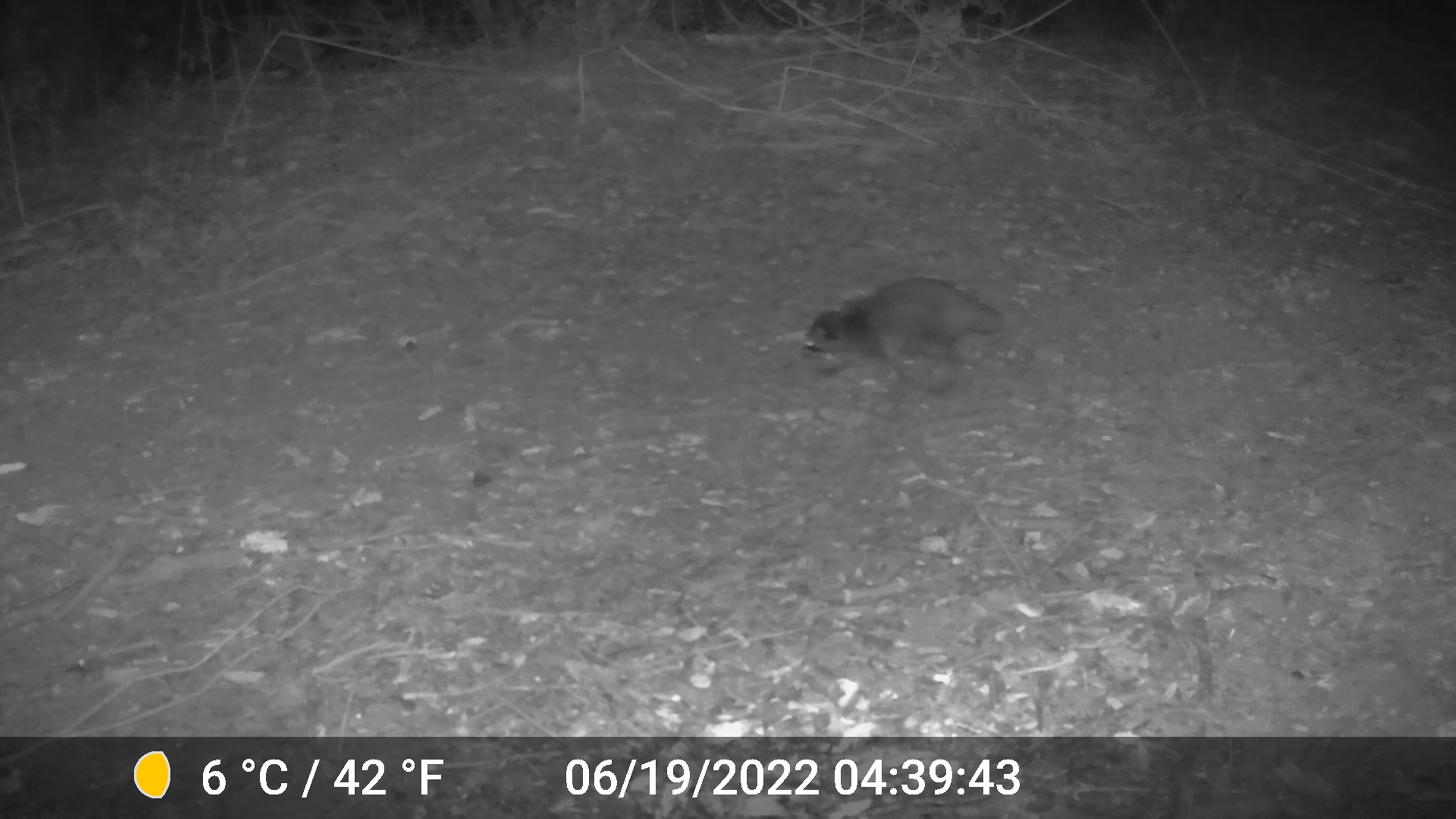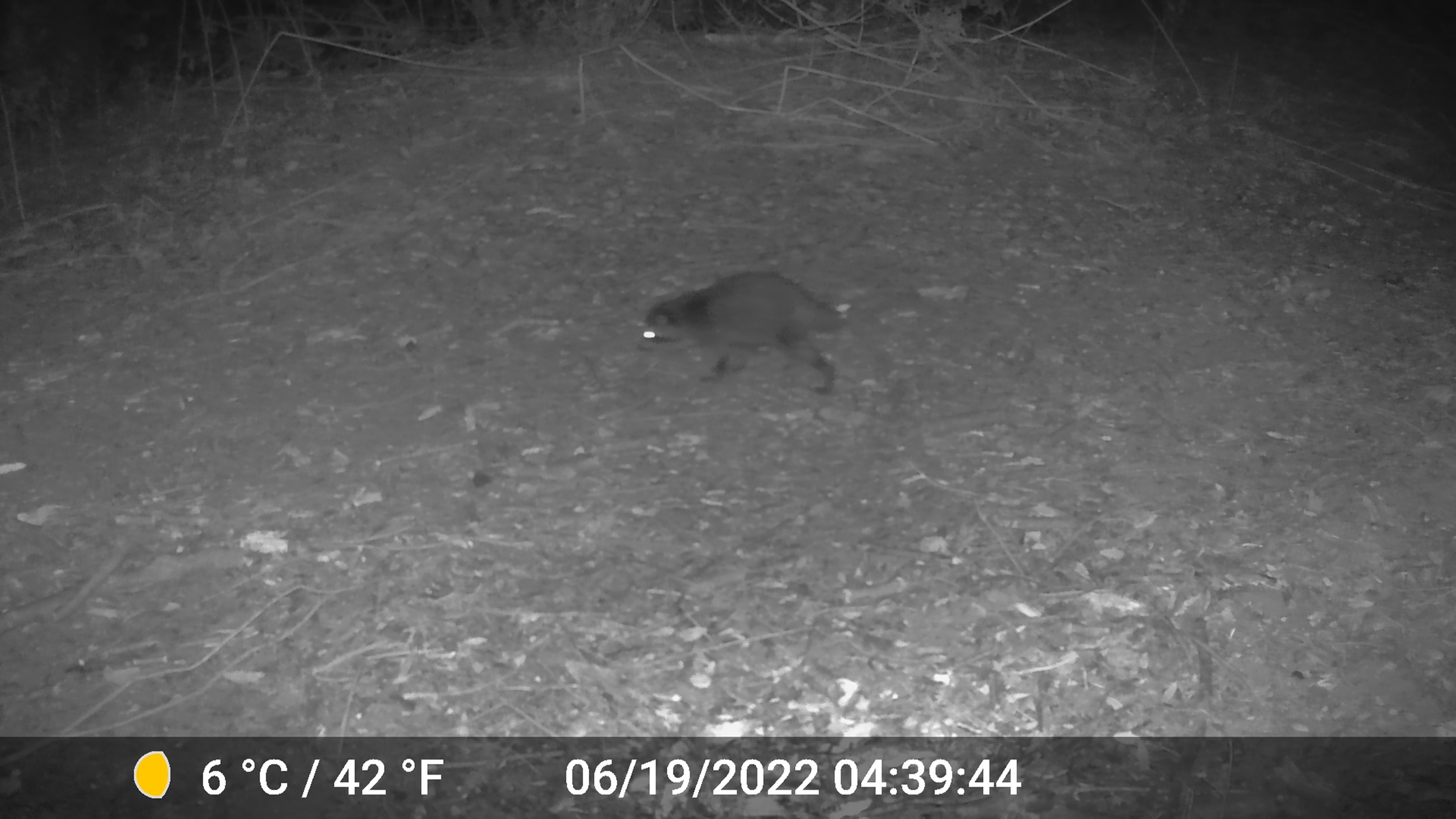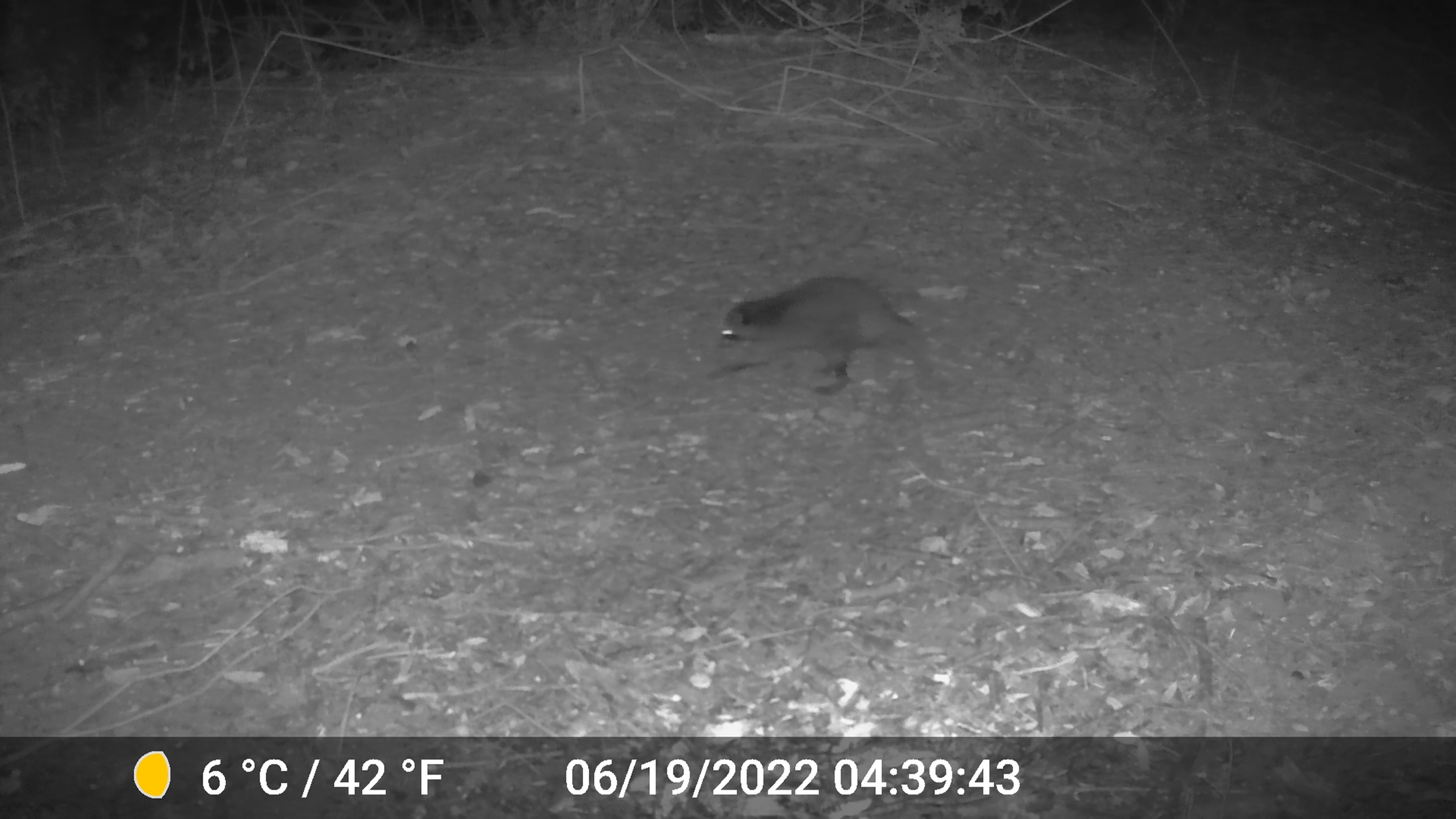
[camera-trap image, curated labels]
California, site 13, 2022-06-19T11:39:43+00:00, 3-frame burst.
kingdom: Animalia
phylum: Chordata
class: Mammalia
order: Carnivora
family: Procyonidae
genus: Procyon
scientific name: Procyon lotor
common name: raccoon